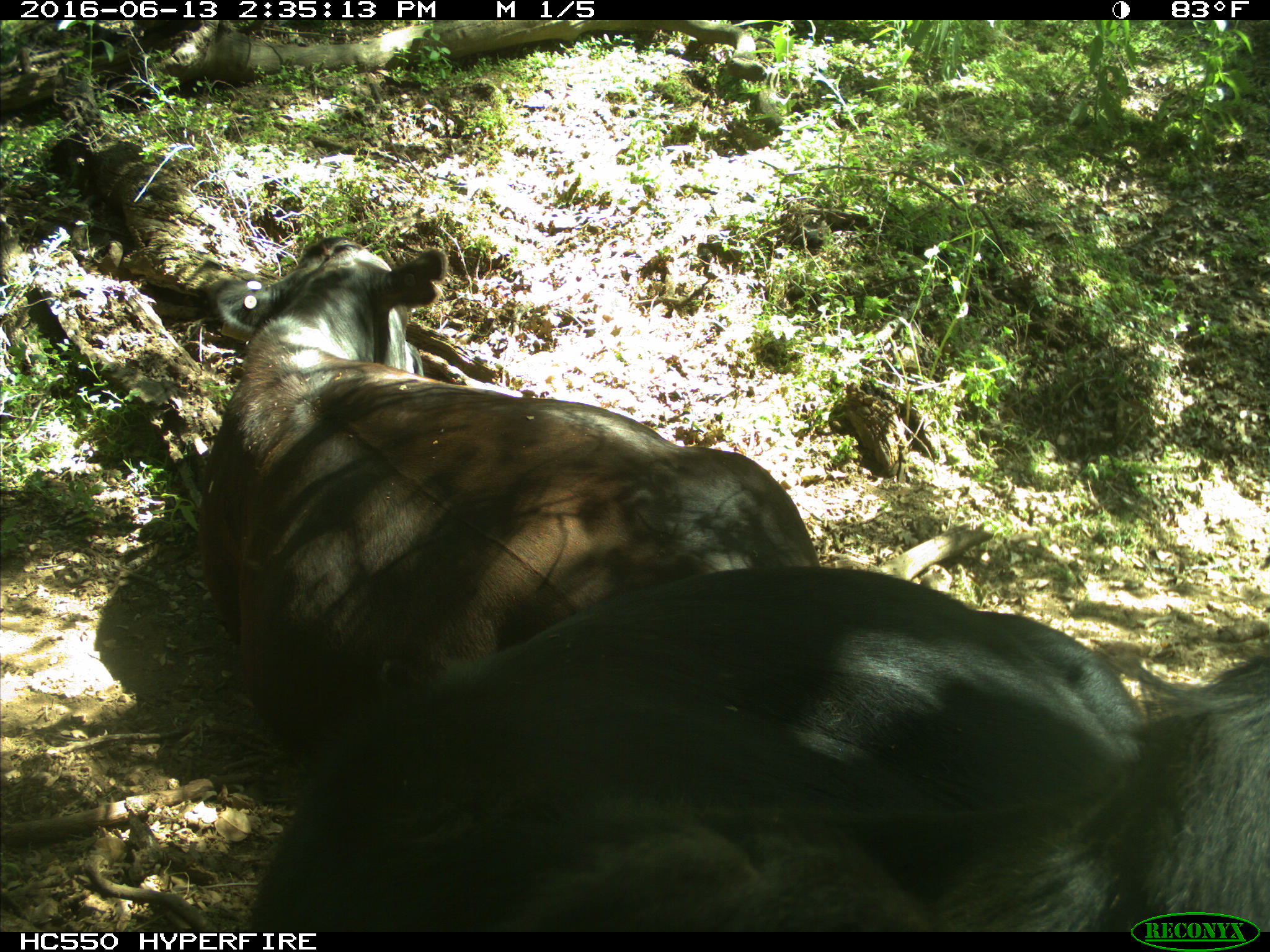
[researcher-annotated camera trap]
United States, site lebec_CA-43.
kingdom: Animalia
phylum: Chordata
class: Mammalia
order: Artiodactyla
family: Bovidae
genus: Bos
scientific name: Bos taurus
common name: domestic cow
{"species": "Bos taurus (domestic cow)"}